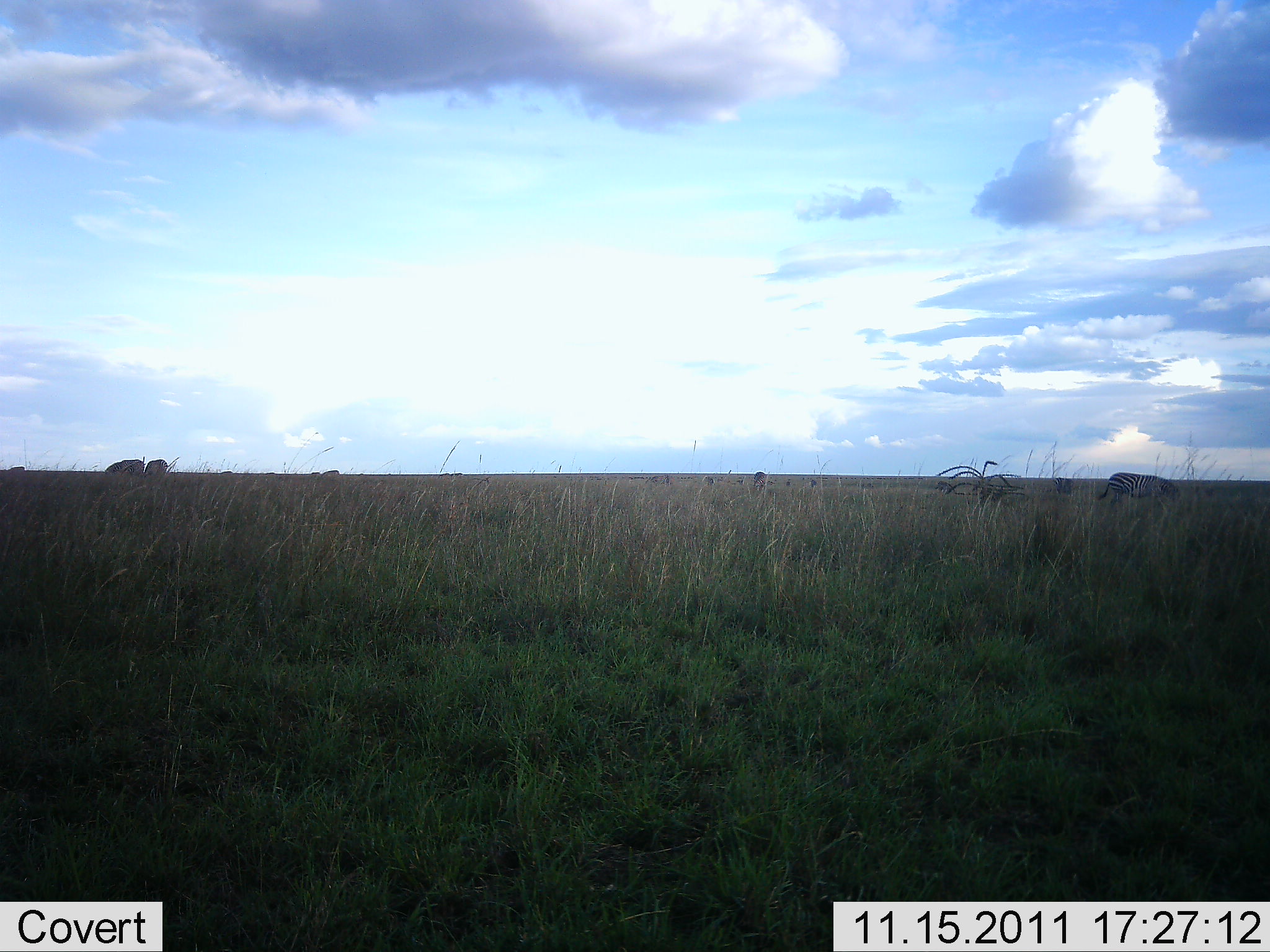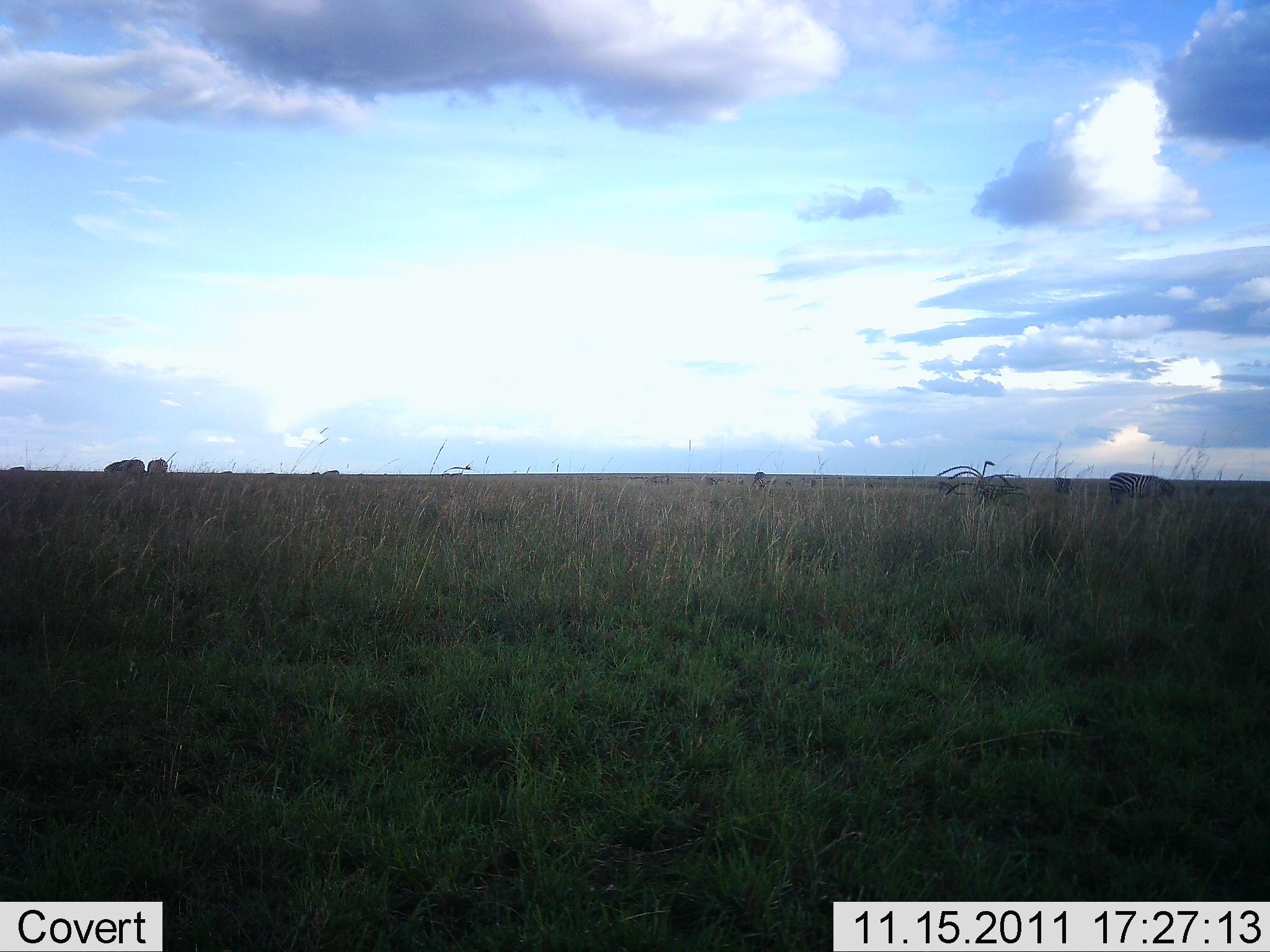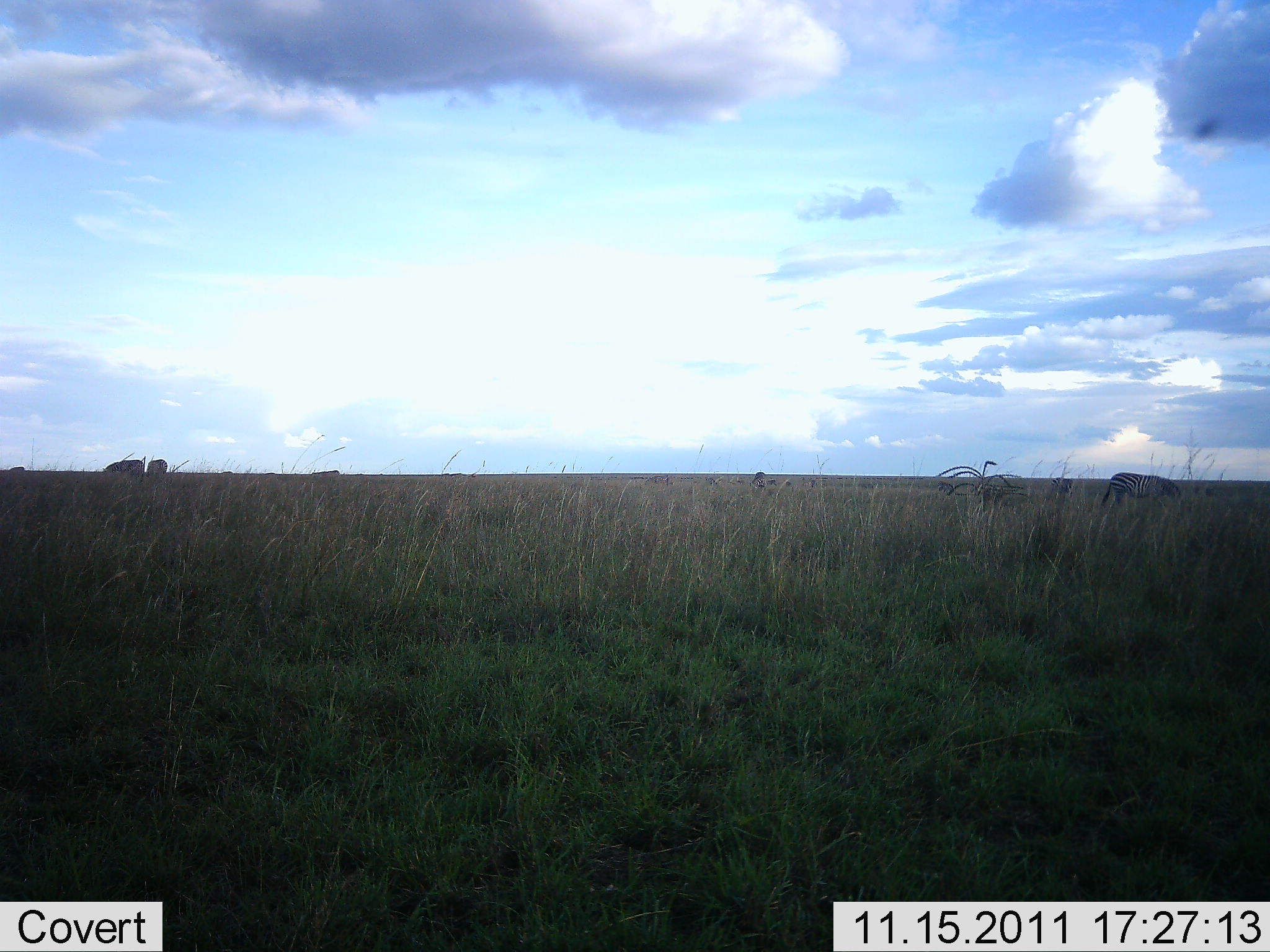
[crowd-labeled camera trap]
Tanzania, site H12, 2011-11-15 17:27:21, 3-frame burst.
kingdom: Animalia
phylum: Chordata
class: Mammalia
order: Perissodactyla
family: Equidae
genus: Equus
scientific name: Equus quagga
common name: plains zebra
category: zebra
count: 1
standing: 48%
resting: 0%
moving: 0%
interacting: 0%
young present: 0%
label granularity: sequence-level